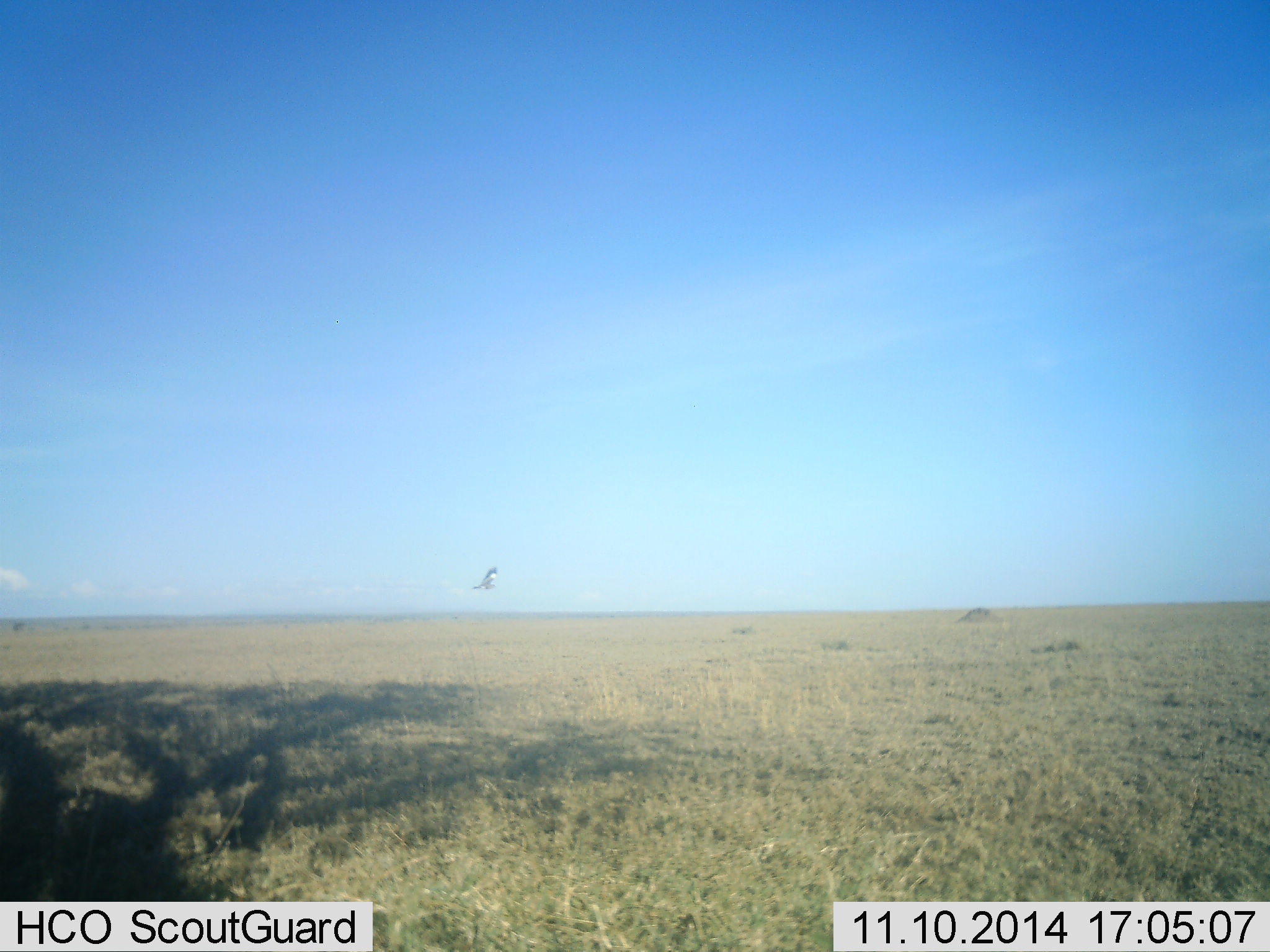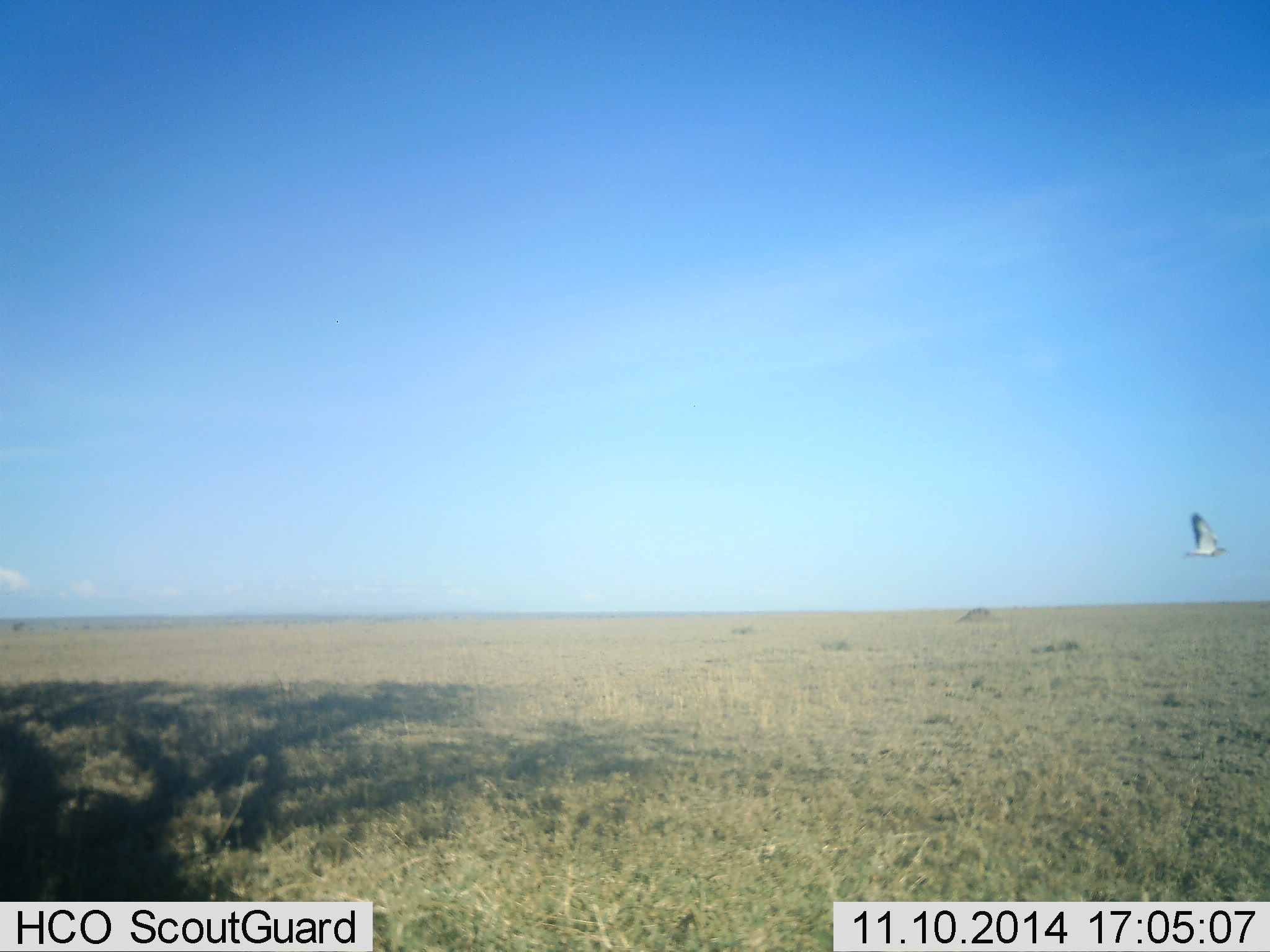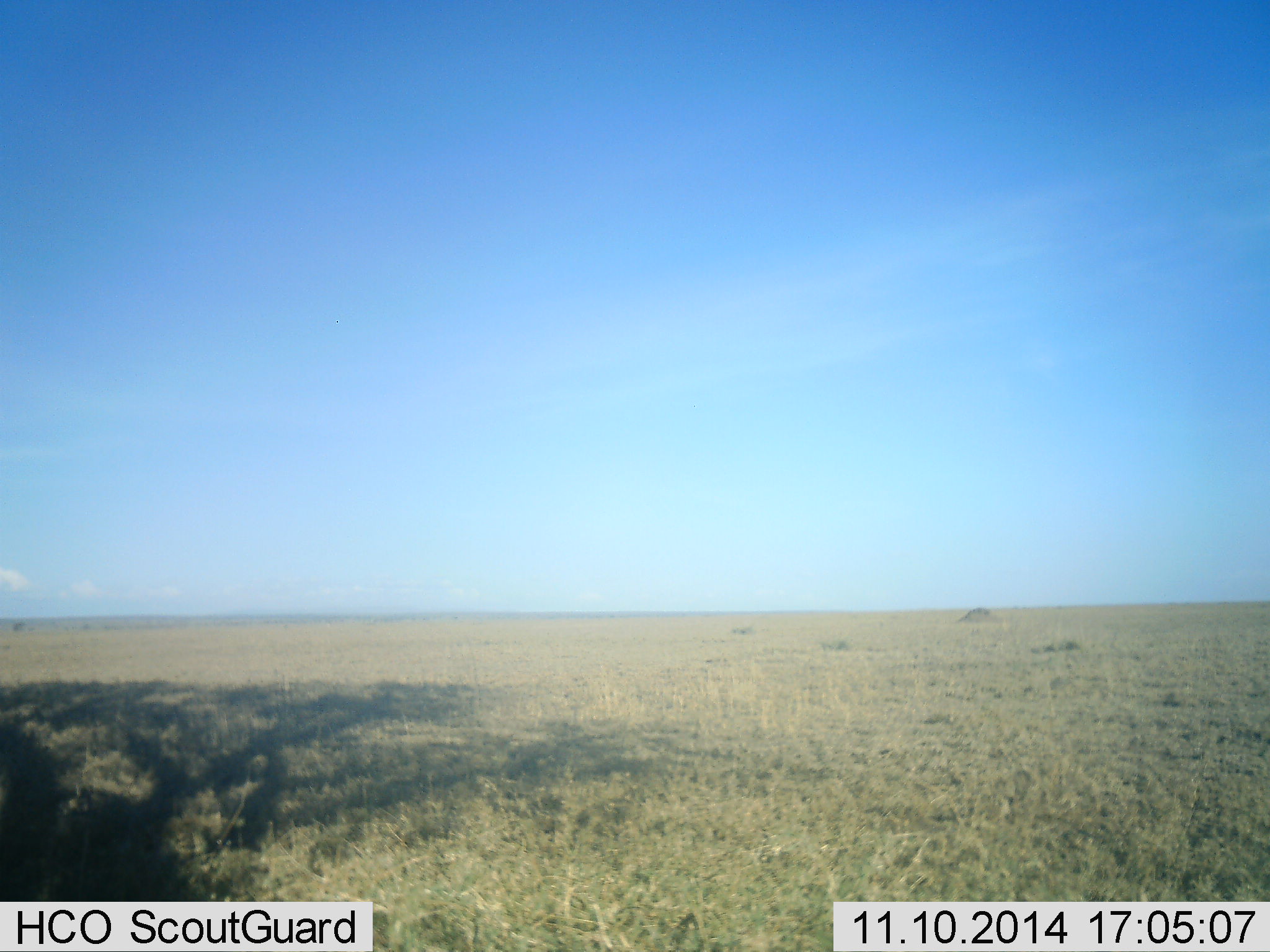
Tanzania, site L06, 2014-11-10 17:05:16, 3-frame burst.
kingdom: Animalia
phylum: Chordata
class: Aves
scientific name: Aves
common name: bird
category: otherbird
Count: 1.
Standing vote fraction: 0%.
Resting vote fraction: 0%.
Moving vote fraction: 100%.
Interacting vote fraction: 0%.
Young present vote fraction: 0%.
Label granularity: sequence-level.